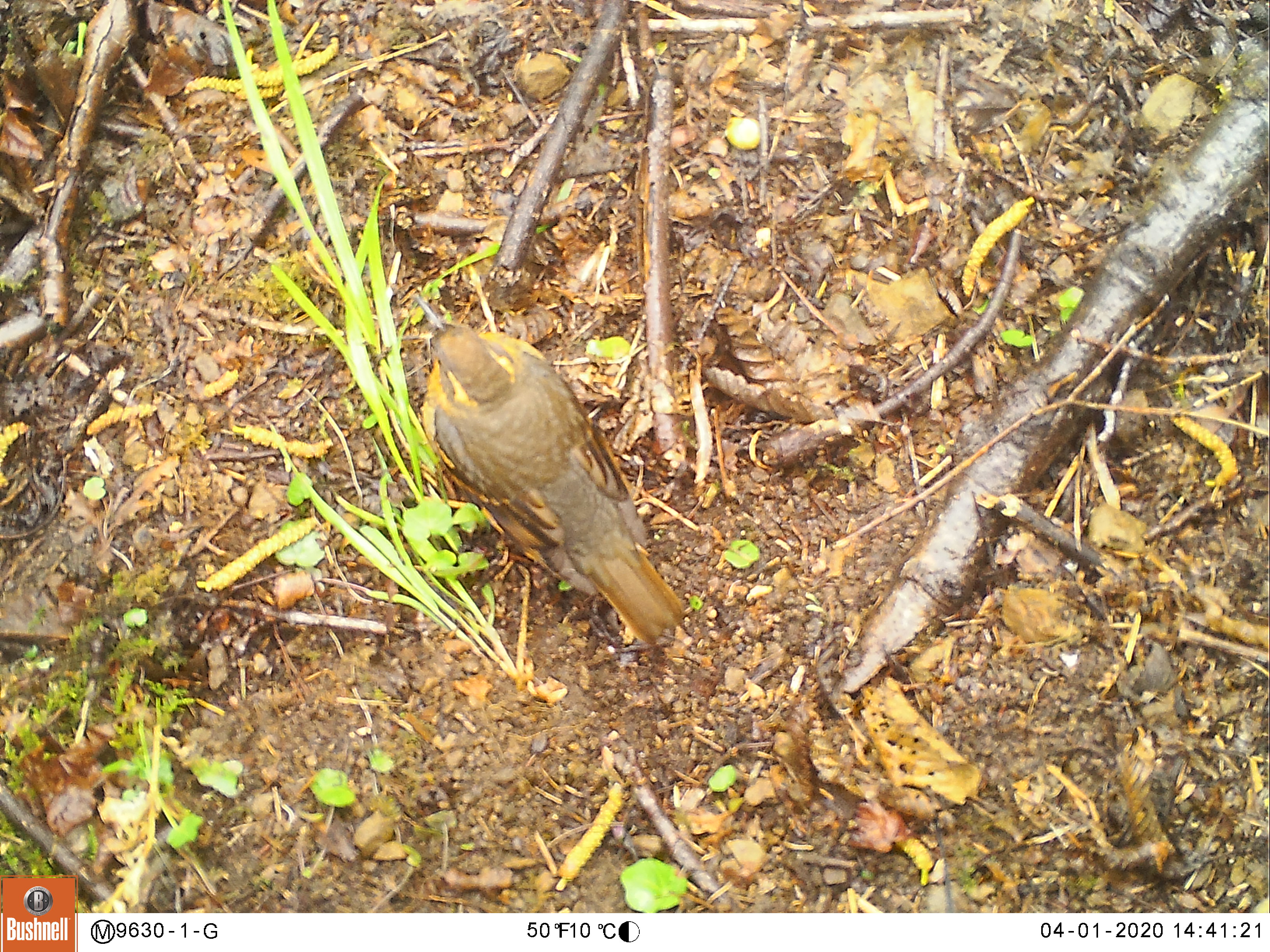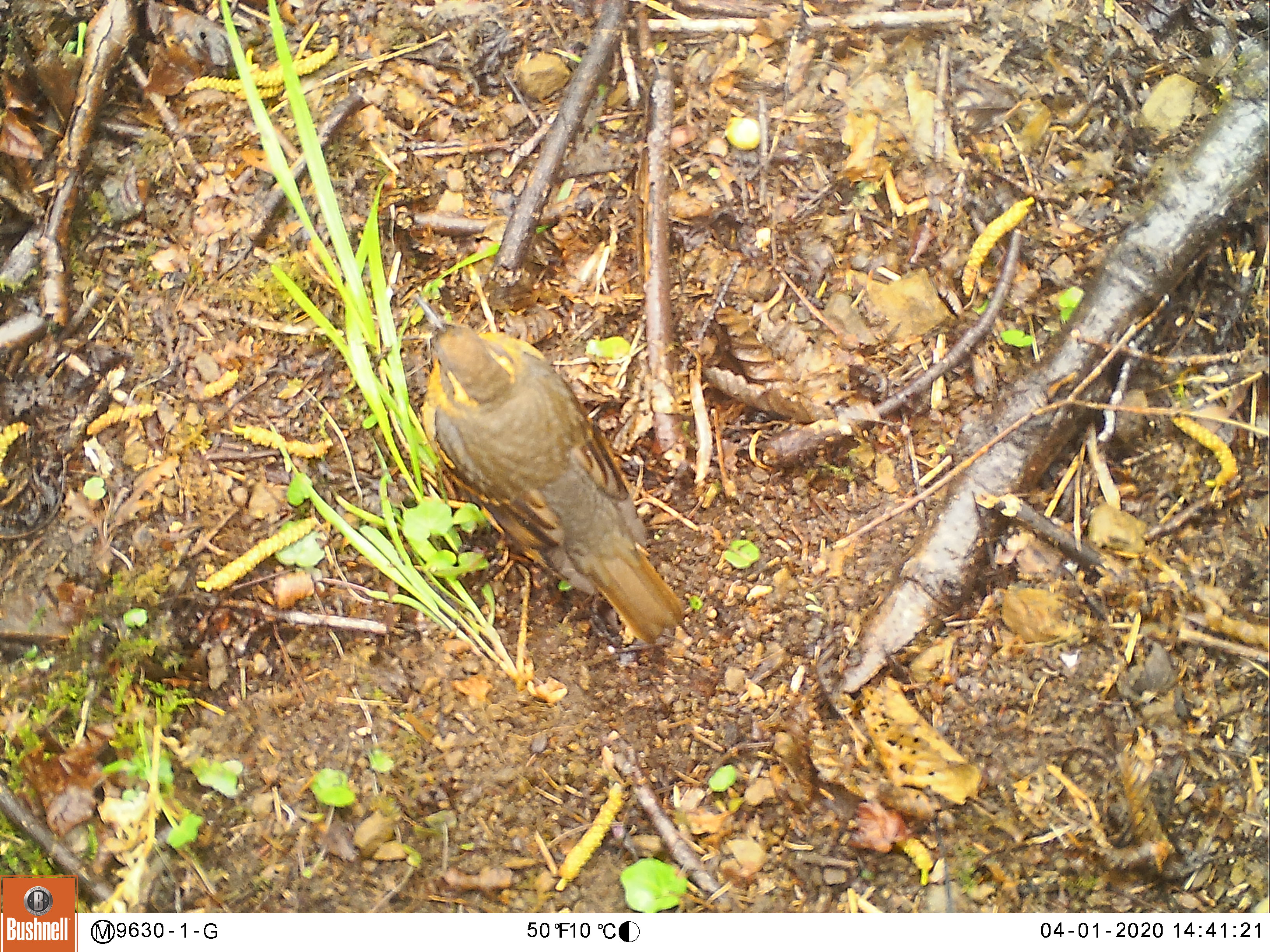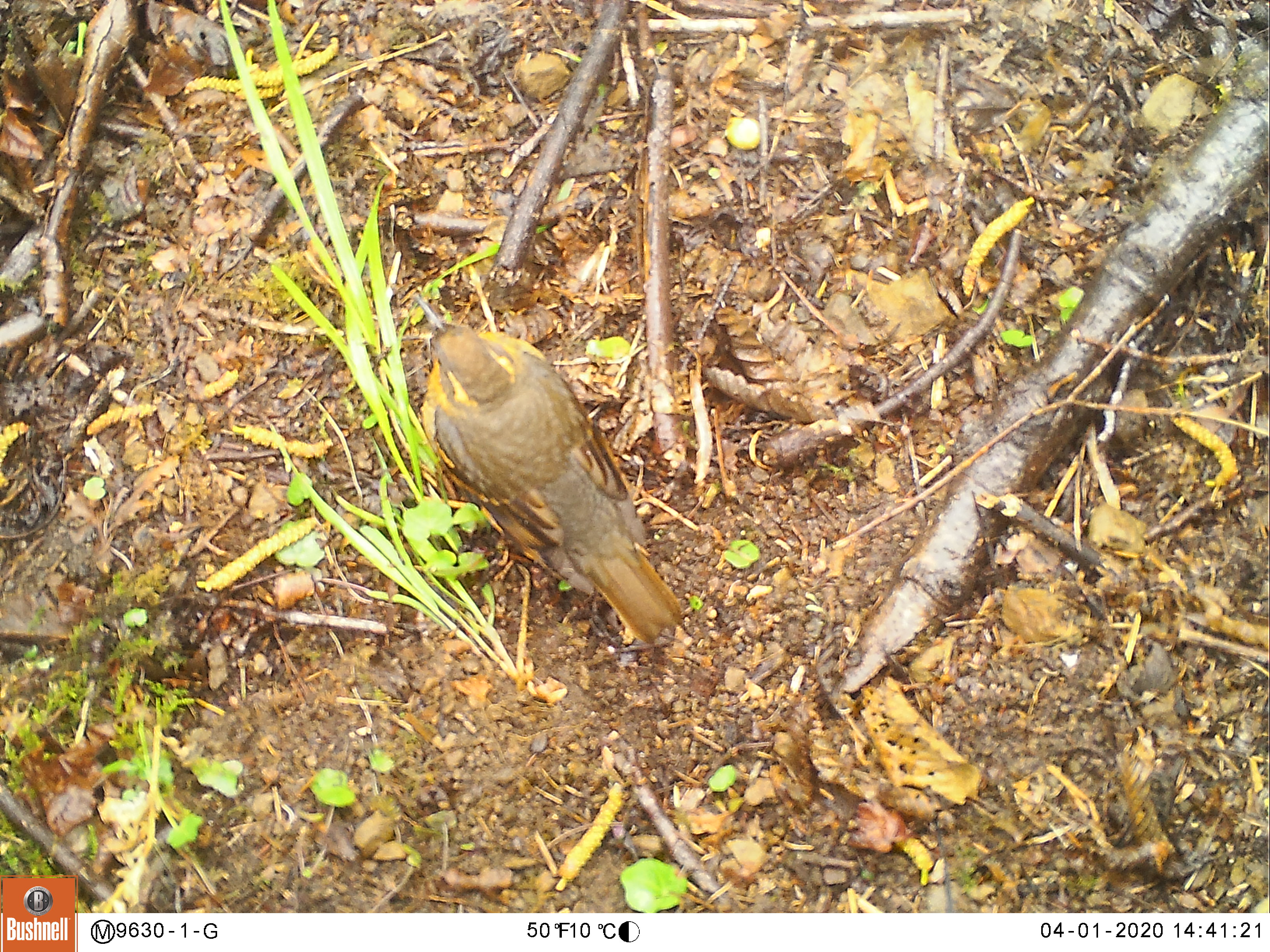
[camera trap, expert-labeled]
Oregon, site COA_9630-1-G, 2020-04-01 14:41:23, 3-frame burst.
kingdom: Animalia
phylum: Chordata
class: Aves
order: Passeriformes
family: Turdidae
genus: Ixoreus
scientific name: Ixoreus naevius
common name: varied thrush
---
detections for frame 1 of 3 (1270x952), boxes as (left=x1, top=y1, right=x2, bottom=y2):
varied thrush: (left=416, top=292, right=682, bottom=646)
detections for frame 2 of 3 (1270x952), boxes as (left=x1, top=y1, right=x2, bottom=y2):
varied thrush: (left=407, top=286, right=682, bottom=646)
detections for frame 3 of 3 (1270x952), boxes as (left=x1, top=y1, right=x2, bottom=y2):
varied thrush: (left=413, top=292, right=675, bottom=646)